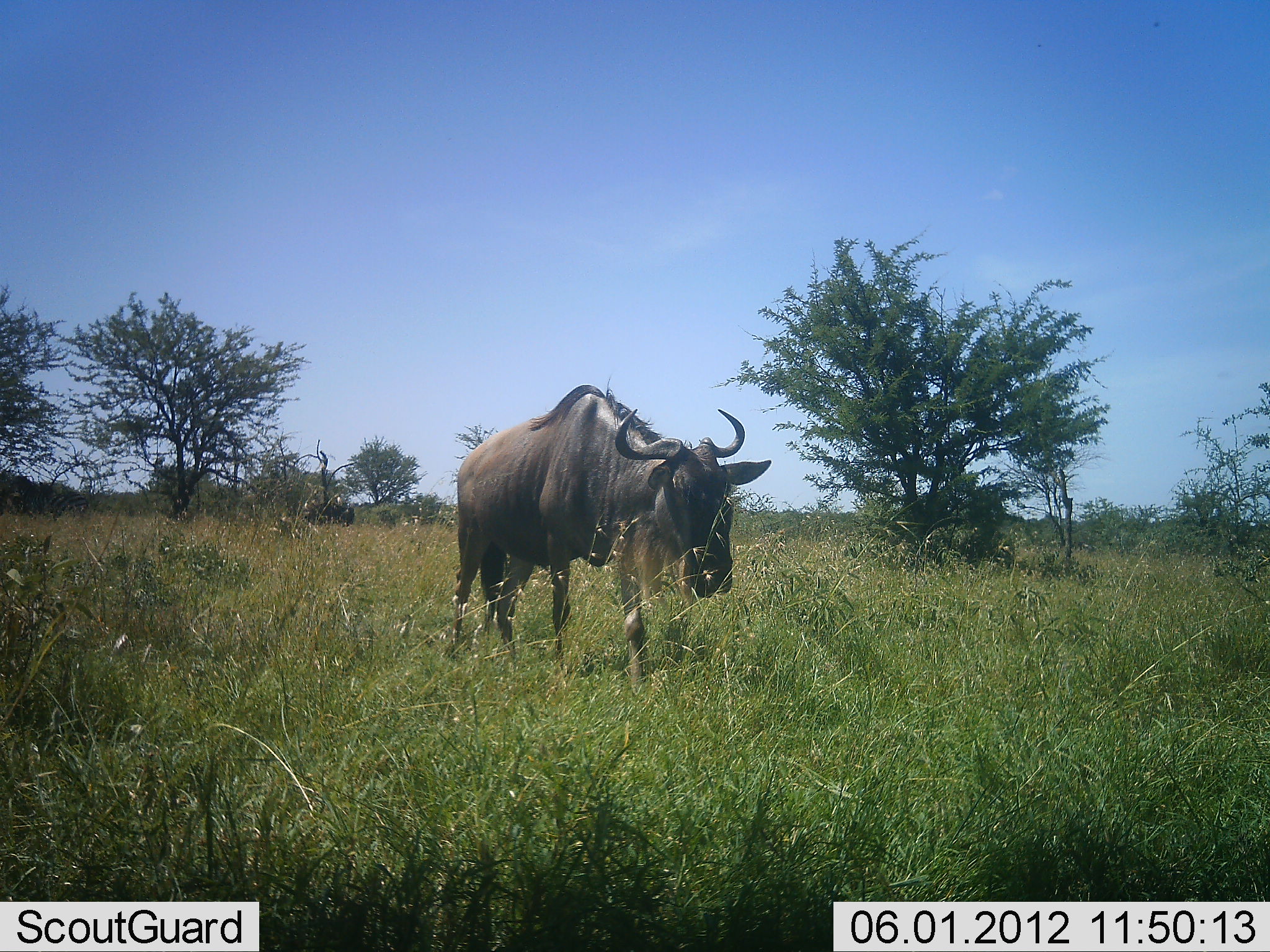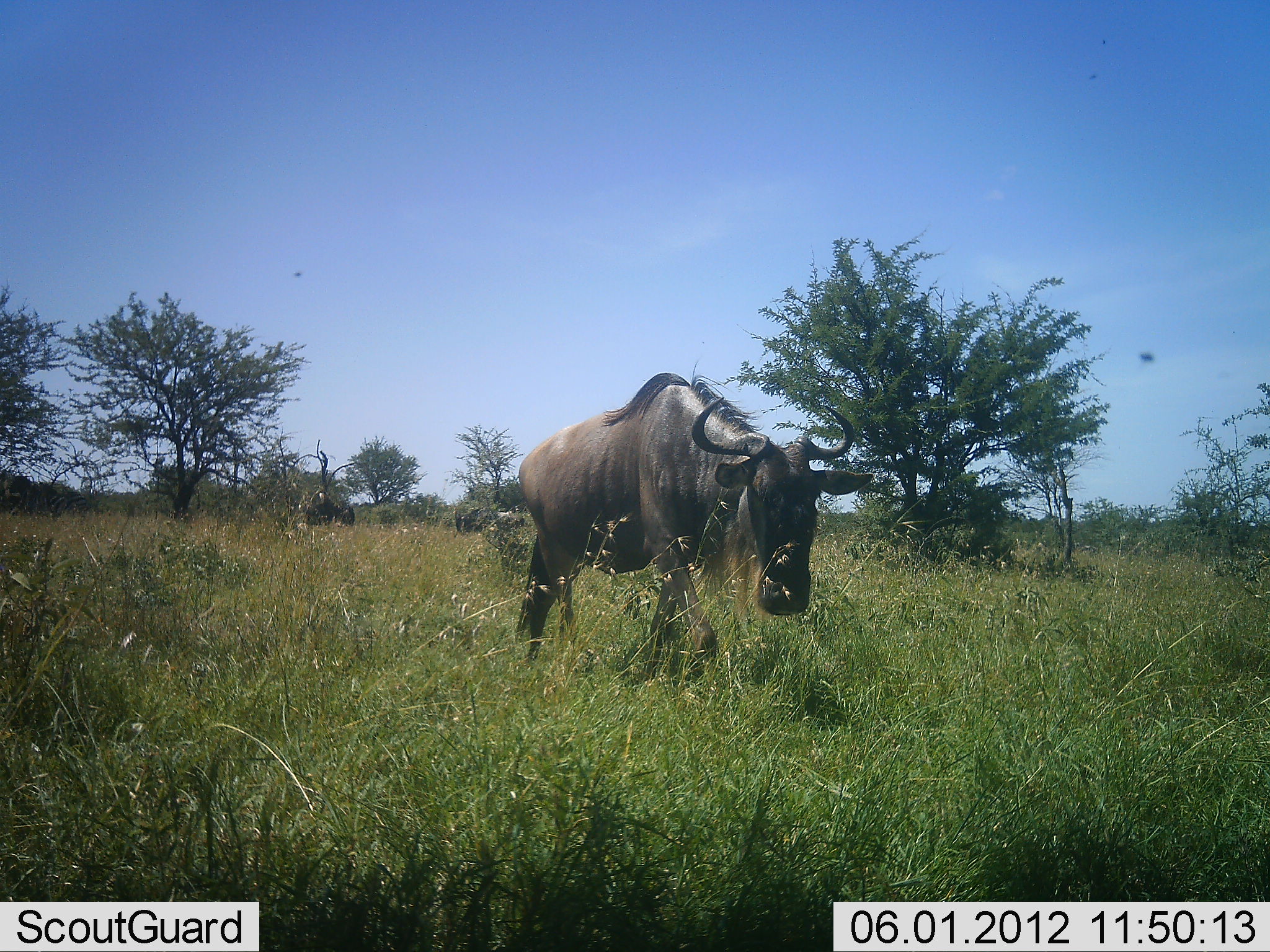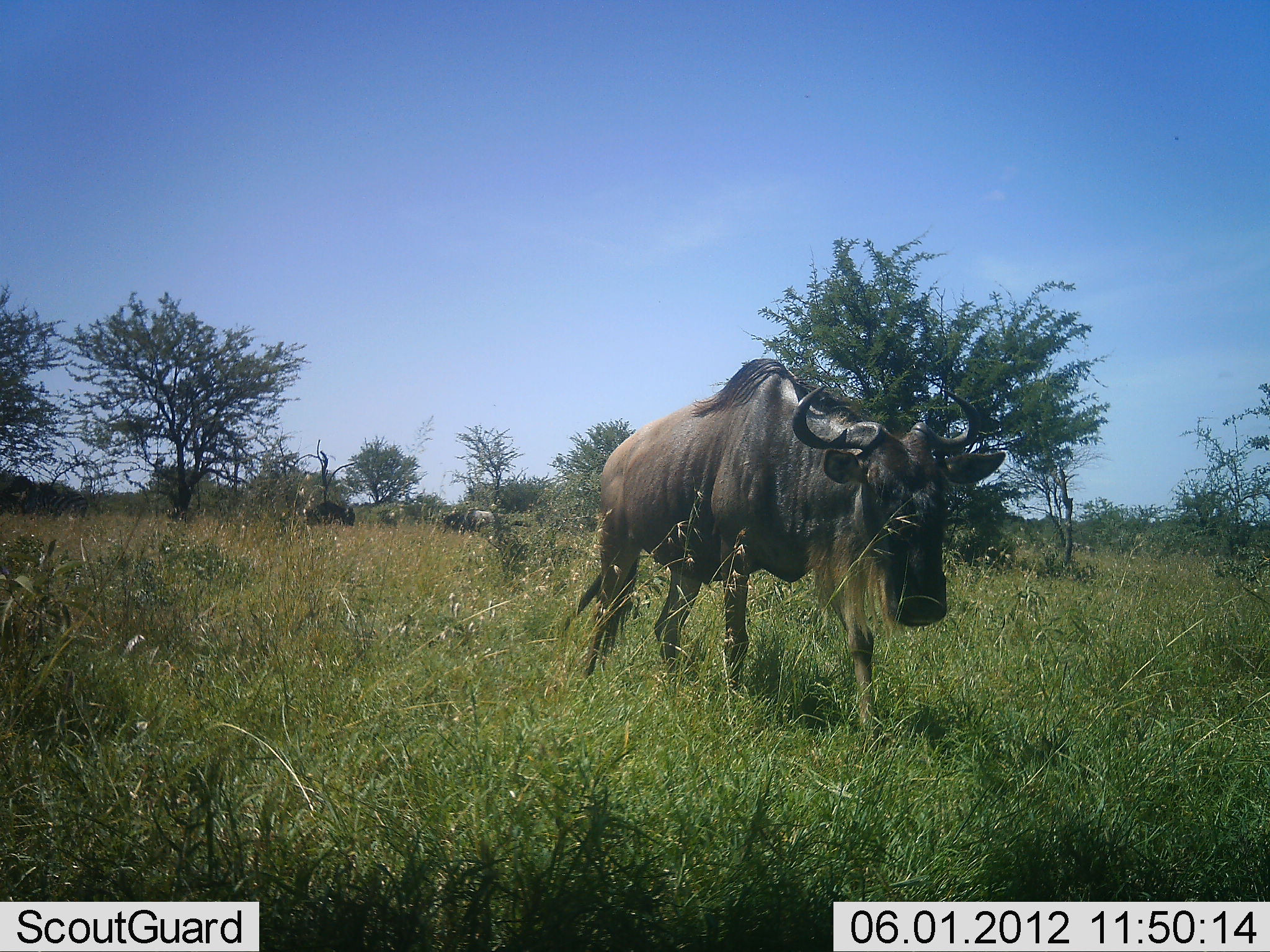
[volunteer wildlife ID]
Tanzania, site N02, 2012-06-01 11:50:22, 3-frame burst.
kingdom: Animalia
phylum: Chordata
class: Mammalia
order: Artiodactyla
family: Bovidae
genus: Connochaetes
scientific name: Connochaetes taurinus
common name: blue wildebeest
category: wildebeest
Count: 2.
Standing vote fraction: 27%.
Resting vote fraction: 0%.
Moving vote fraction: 91%.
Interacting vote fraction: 0%.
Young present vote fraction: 0%.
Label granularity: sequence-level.